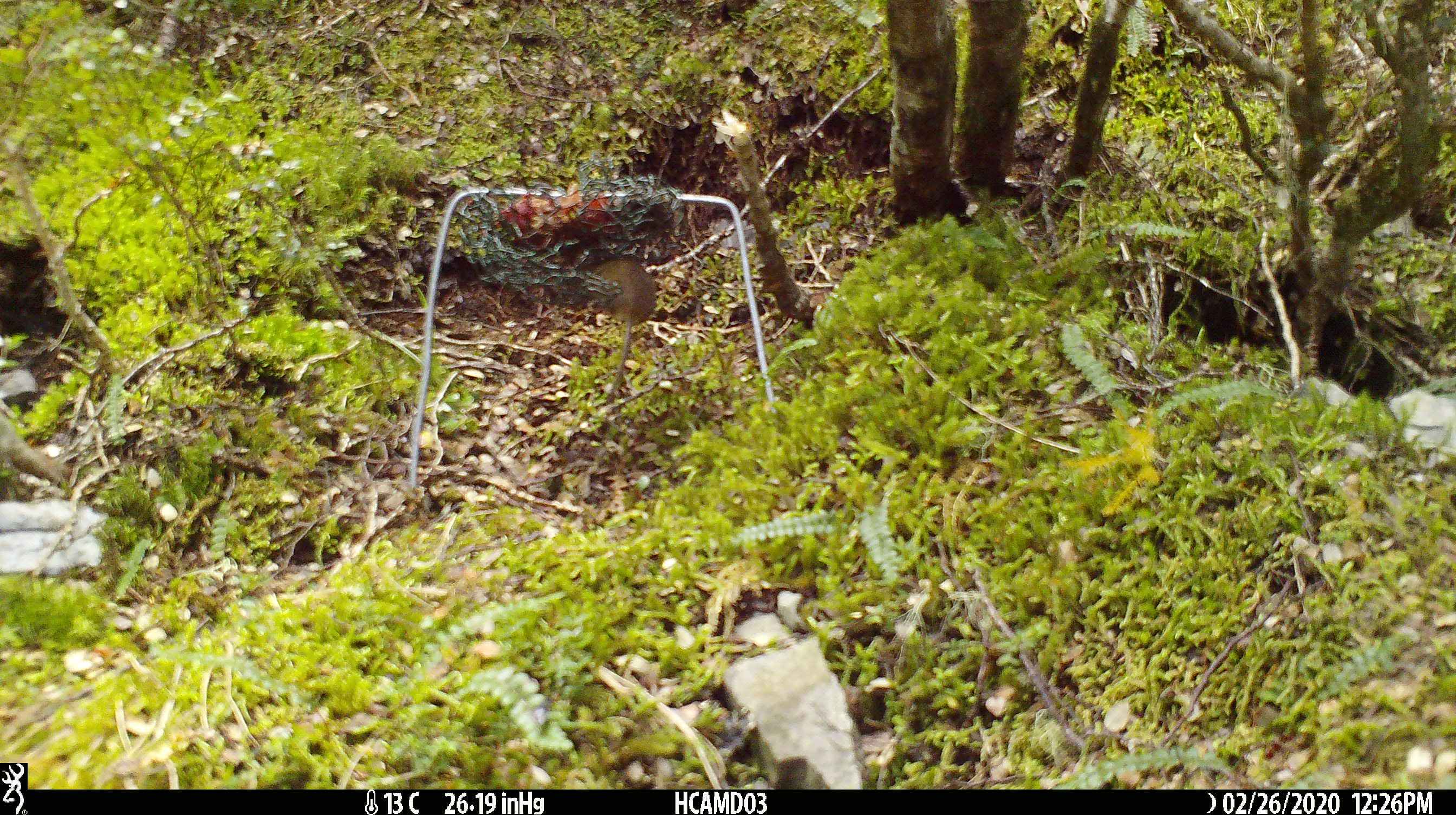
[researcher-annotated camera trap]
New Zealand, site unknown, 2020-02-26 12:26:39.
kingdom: Animalia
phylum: Chordata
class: Mammalia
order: Rodentia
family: Muridae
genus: Mus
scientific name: Mus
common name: mouse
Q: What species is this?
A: Mouse (Mus).